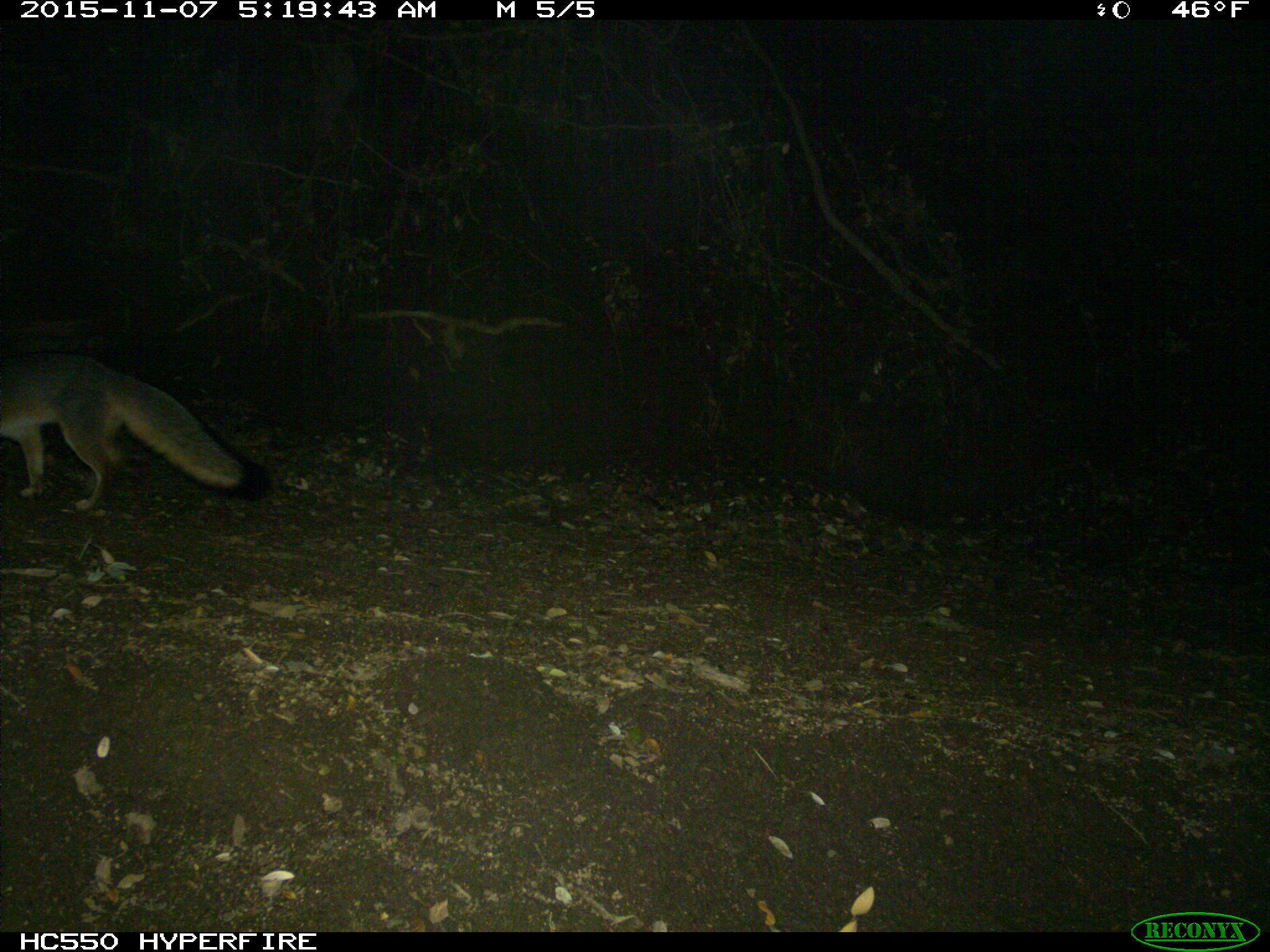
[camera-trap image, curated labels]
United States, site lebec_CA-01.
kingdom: Animalia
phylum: Chordata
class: Mammalia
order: Carnivora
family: Canidae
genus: Urocyon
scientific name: Urocyon cinereoargenteus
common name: gray fox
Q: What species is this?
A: Urocyon cinereoargenteus (gray fox).